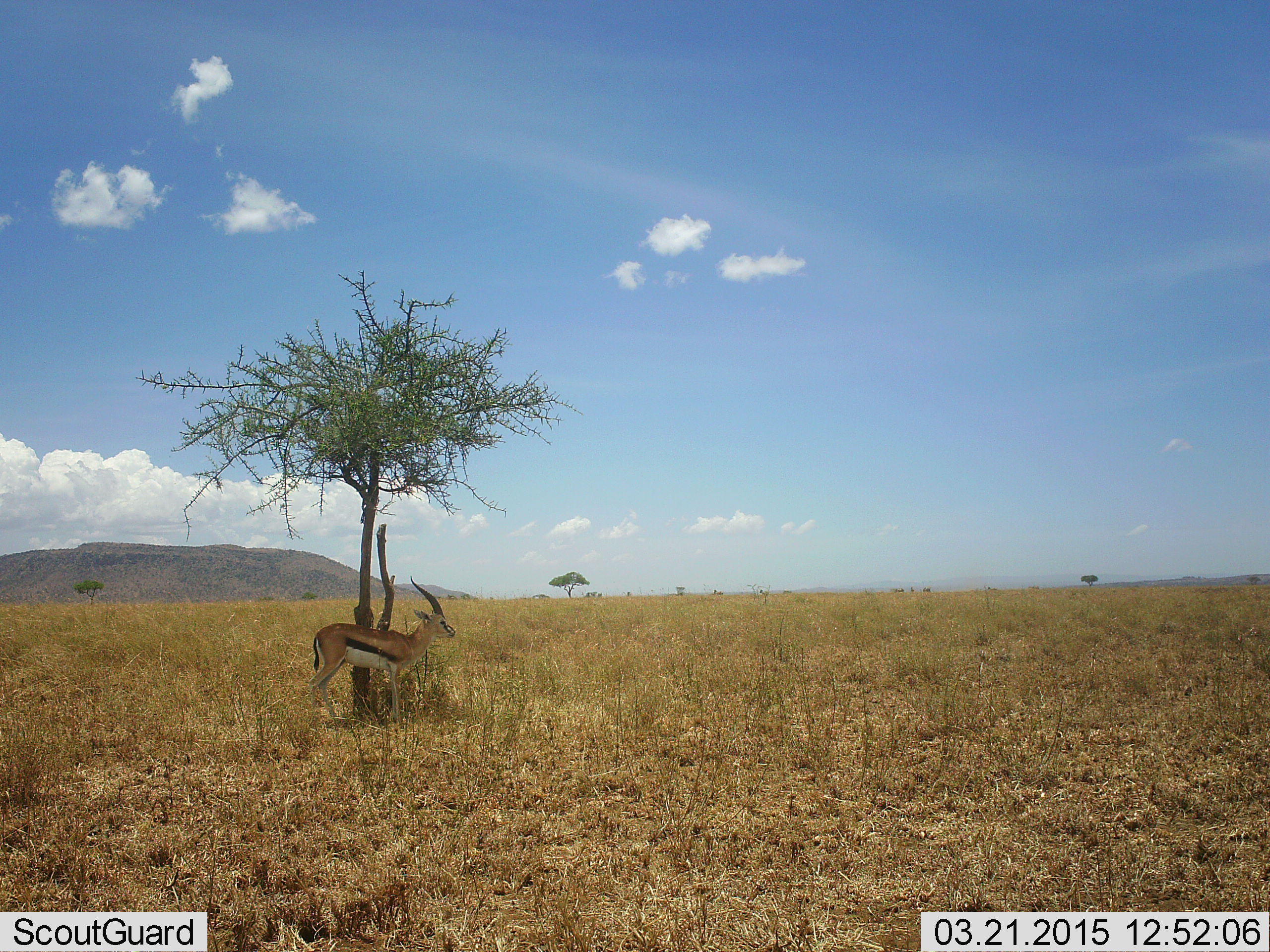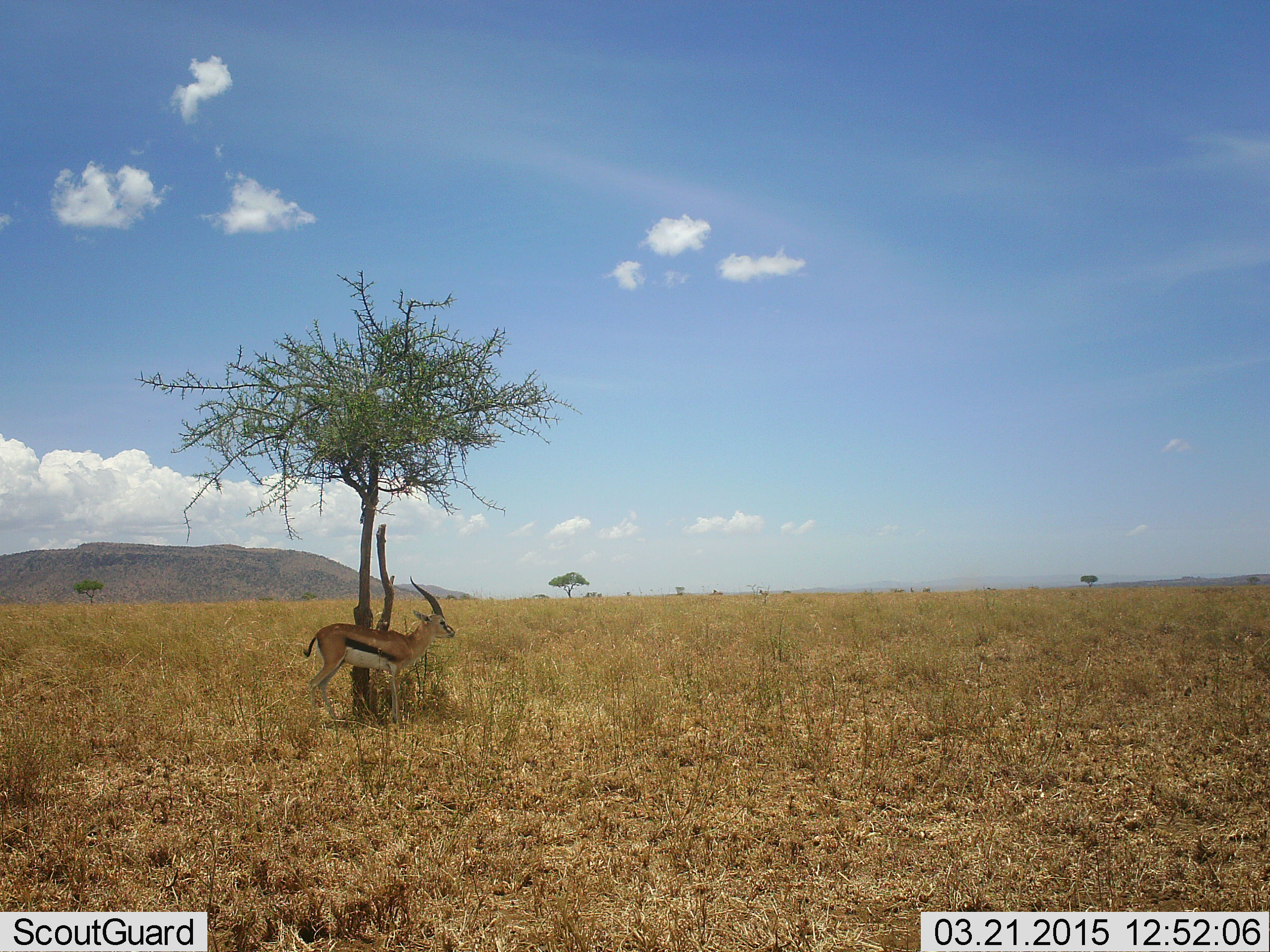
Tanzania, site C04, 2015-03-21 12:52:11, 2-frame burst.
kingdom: Animalia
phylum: Chordata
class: Mammalia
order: Artiodactyla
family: Bovidae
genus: Eudorcas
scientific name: Eudorcas thomsonii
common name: thomson's gazelle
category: gazellethomsons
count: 1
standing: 90%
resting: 10%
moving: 0%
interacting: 0%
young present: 0%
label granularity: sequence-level